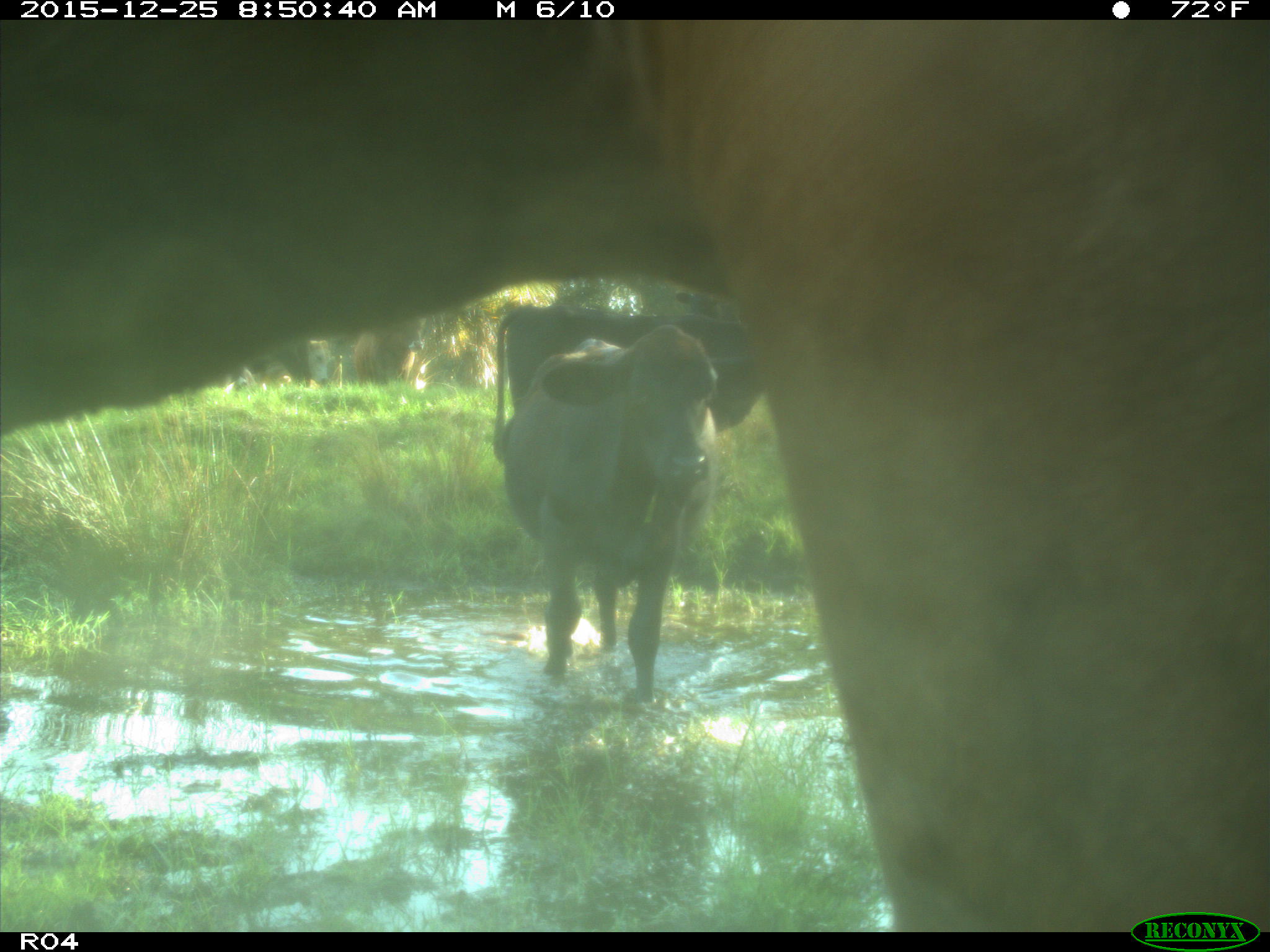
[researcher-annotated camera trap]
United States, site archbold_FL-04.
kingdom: Animalia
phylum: Chordata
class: Mammalia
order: Artiodactyla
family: Bovidae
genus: Bos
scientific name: Bos taurus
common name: domestic cow